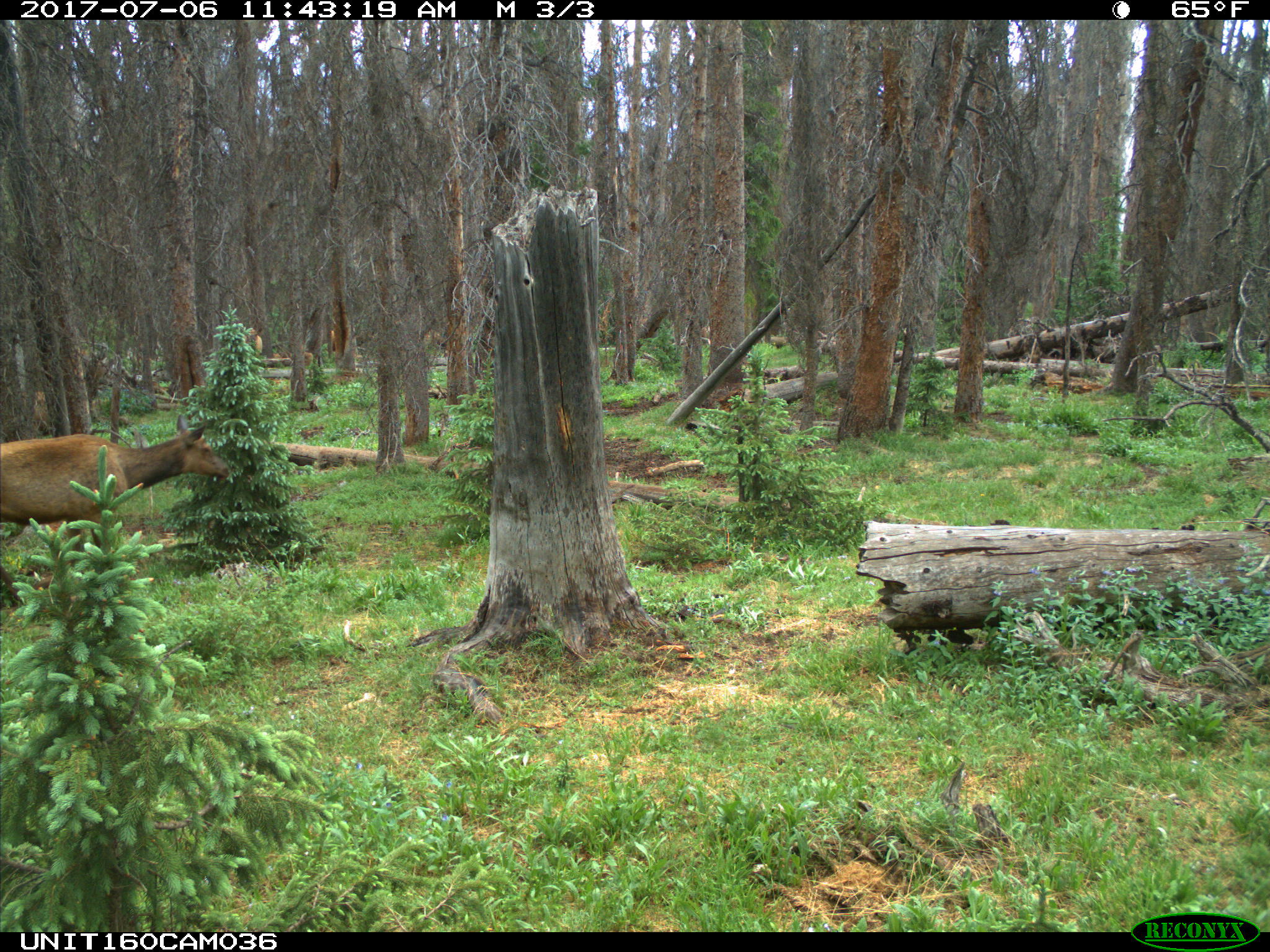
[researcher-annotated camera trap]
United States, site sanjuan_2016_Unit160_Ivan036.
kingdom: Animalia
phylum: Chordata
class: Mammalia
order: Artiodactyla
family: Cervidae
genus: Cervus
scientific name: Cervus elaphus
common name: red deer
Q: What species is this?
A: Cervus elaphus (red deer).